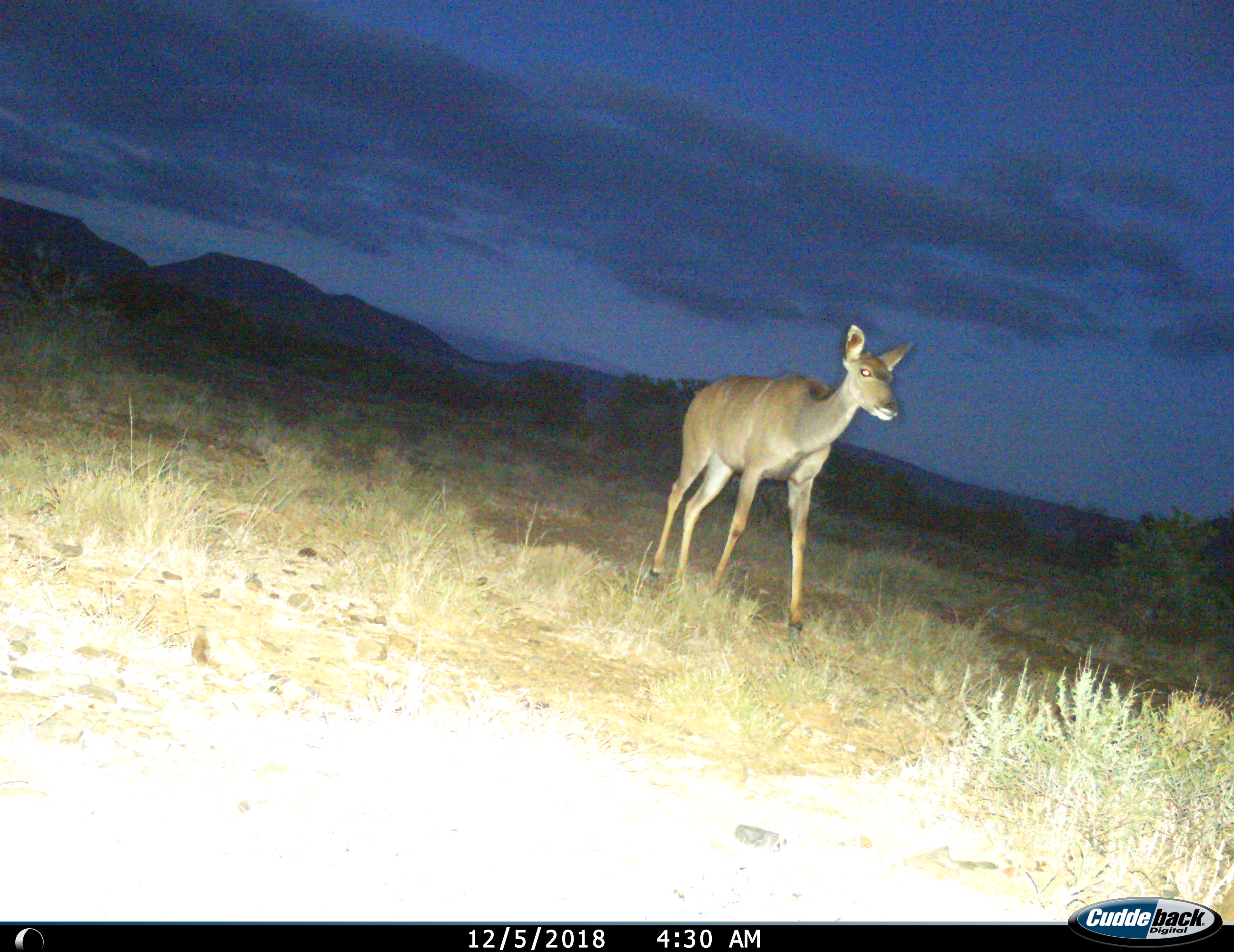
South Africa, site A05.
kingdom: Animalia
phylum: Chordata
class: Mammalia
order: Artiodactyla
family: Bovidae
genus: Tragelaphus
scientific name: Tragelaphus strepsiceros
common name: greater kudu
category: kudu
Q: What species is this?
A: Kudu (greater kudu) (Tragelaphus strepsiceros).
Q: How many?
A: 1.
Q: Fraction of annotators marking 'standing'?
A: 11%.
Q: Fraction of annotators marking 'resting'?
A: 0%.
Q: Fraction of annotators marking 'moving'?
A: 89%.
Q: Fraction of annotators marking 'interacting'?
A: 0%.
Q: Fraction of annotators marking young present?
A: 0%.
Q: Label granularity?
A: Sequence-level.